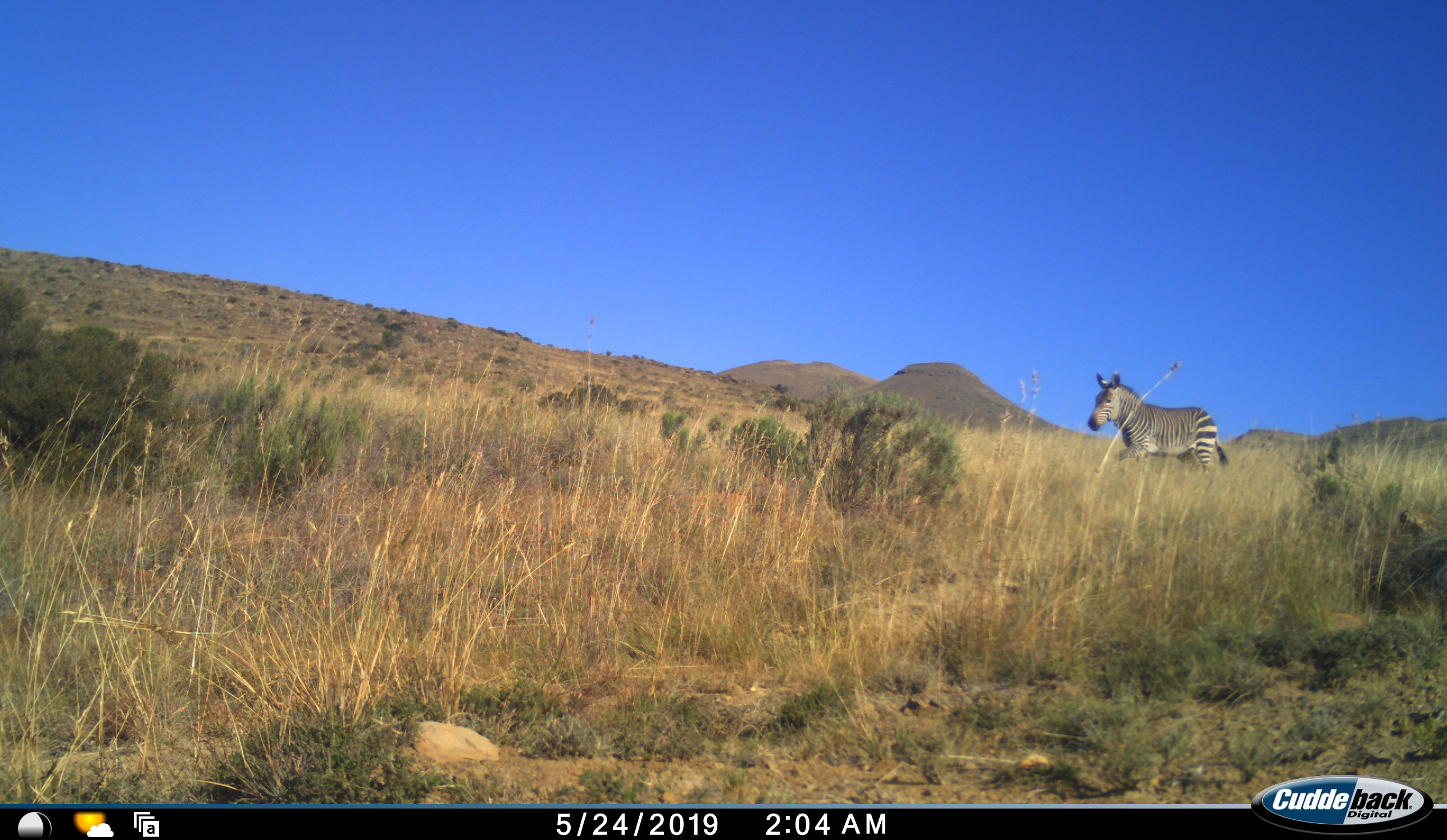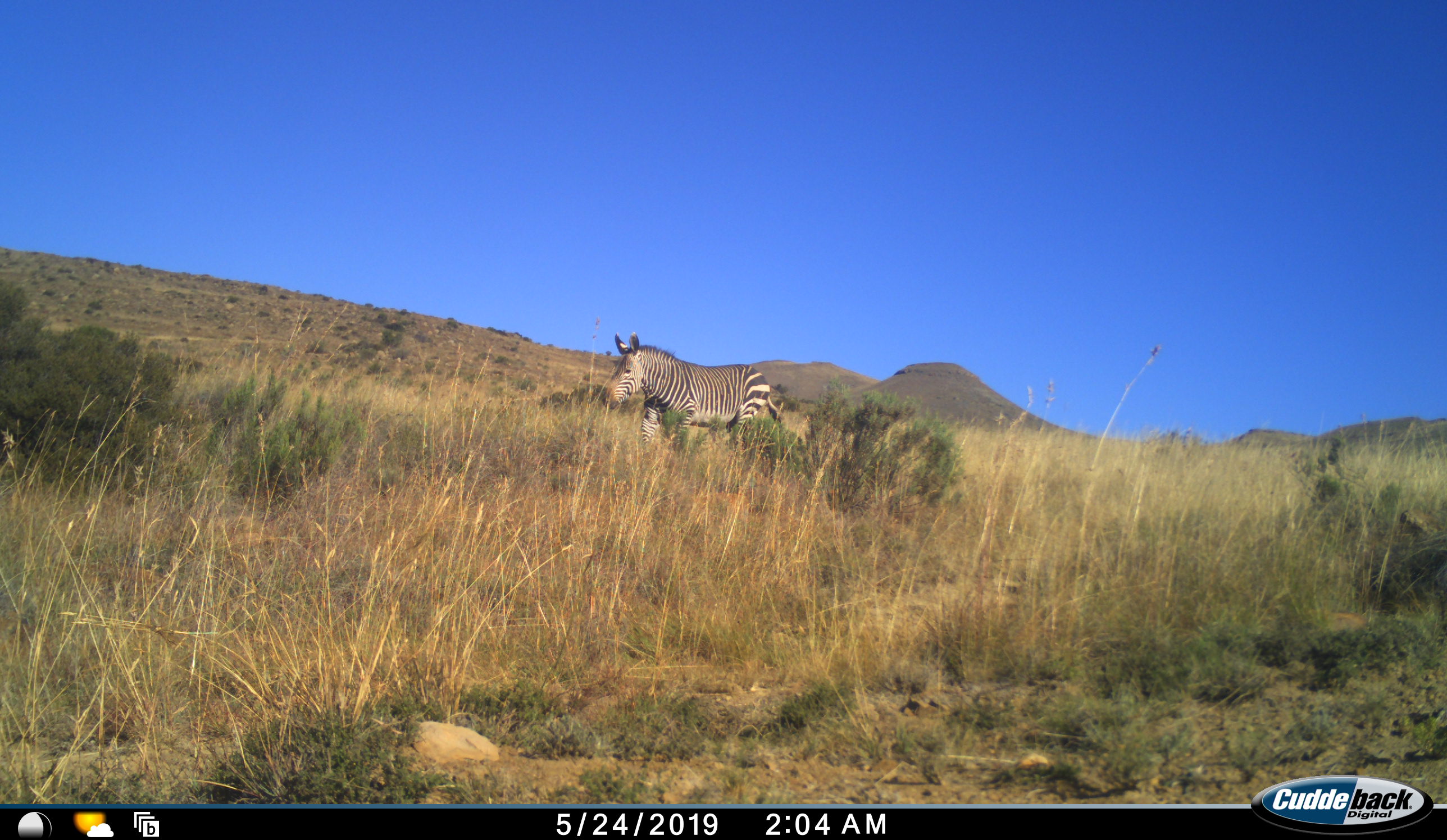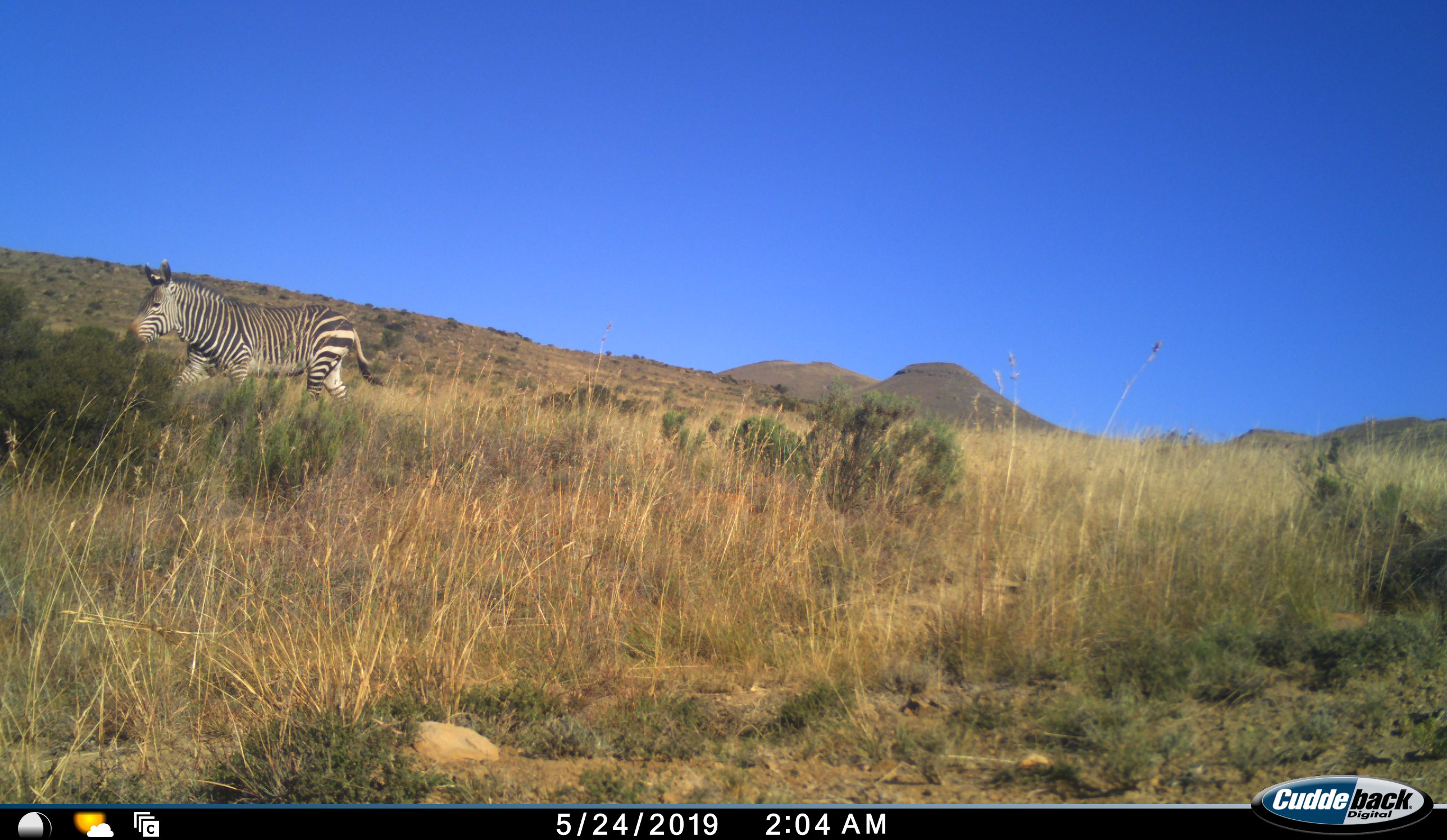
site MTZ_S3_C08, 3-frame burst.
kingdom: Animalia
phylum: Chordata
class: Mammalia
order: Perissodactyla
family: Equidae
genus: Equus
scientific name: Equus zebra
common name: mountain zebra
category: zebramountain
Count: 1.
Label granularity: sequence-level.